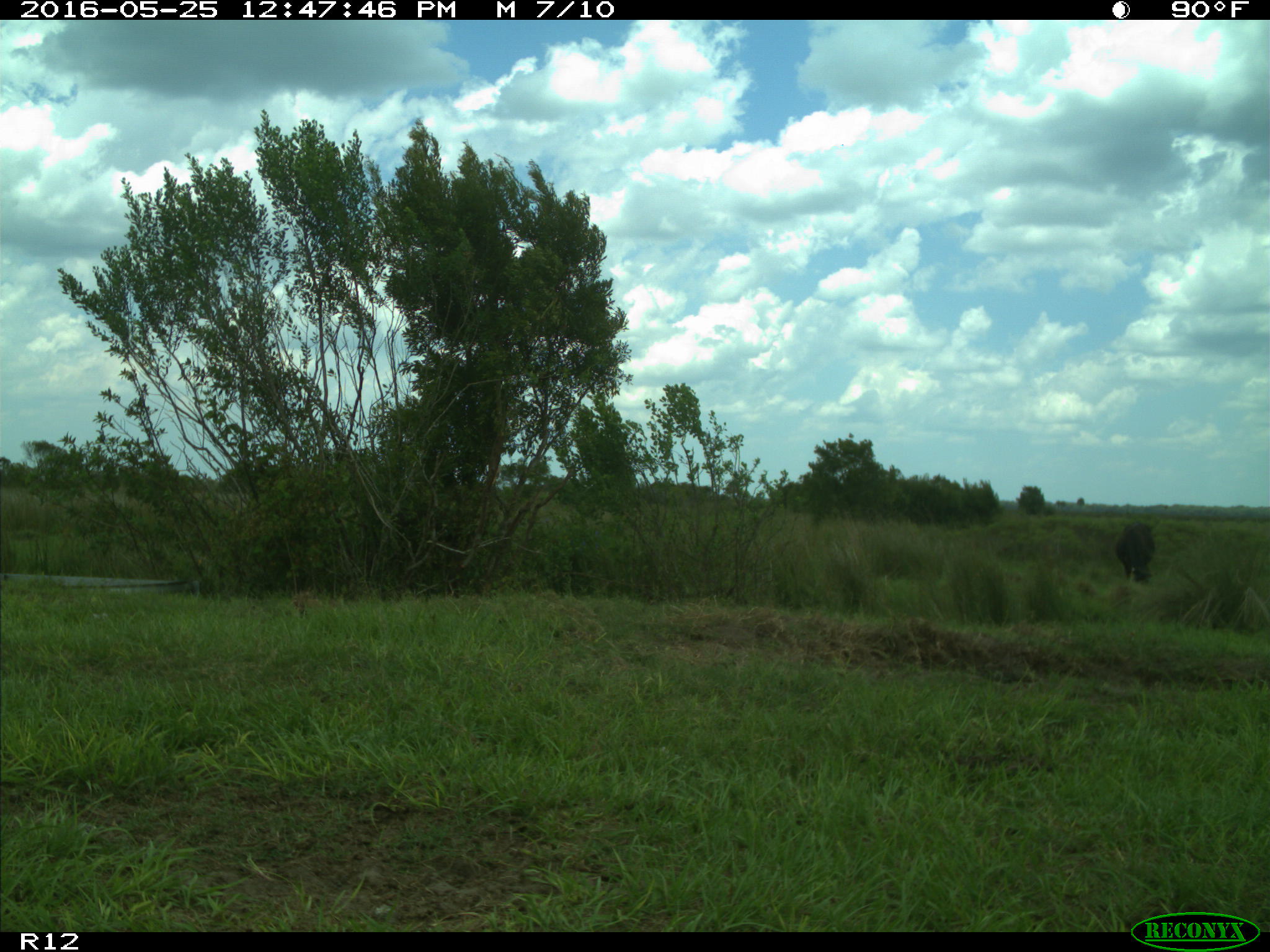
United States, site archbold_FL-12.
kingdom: Animalia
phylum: Chordata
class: Mammalia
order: Artiodactyla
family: Bovidae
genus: Bos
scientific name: Bos taurus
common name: domestic cow